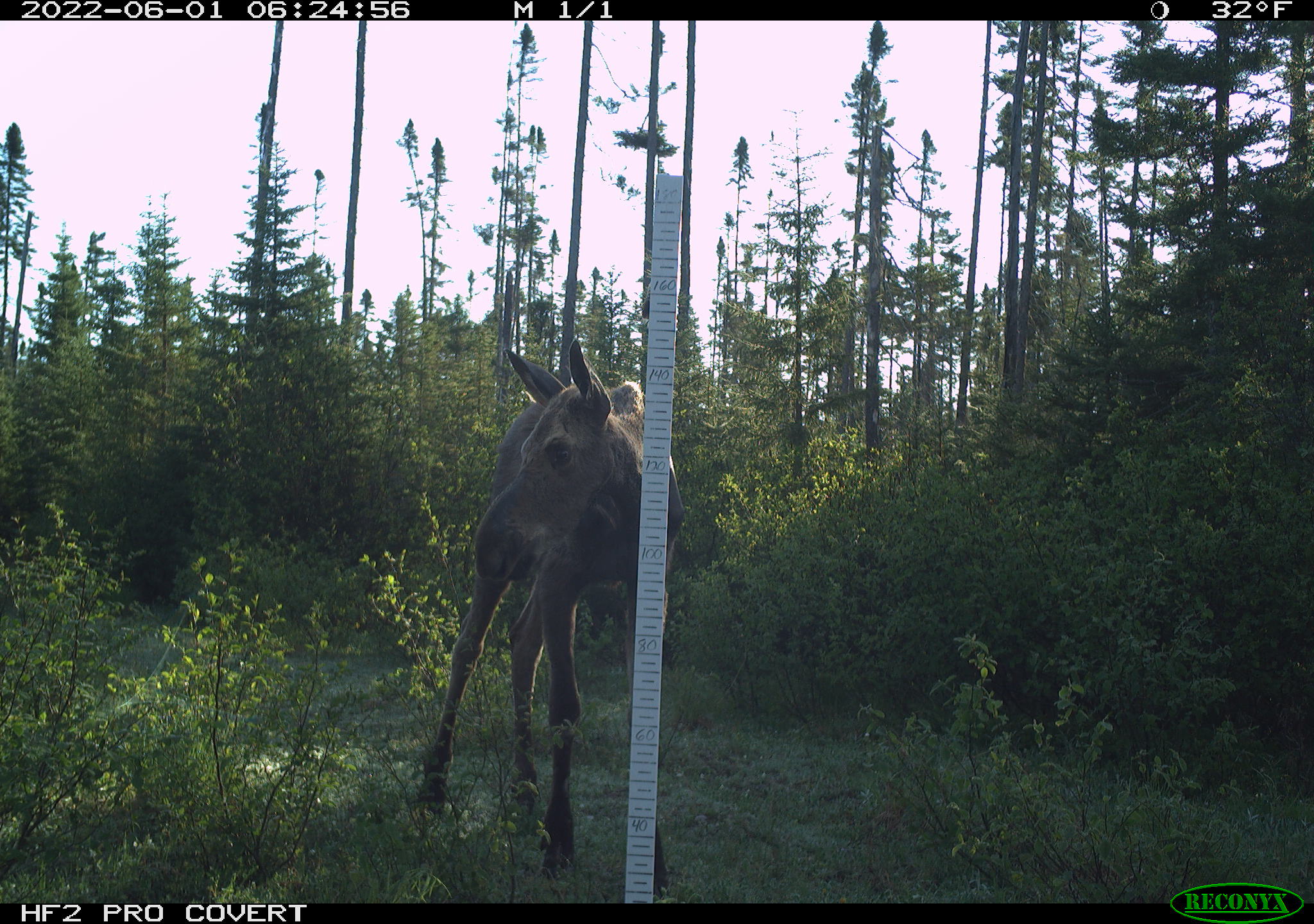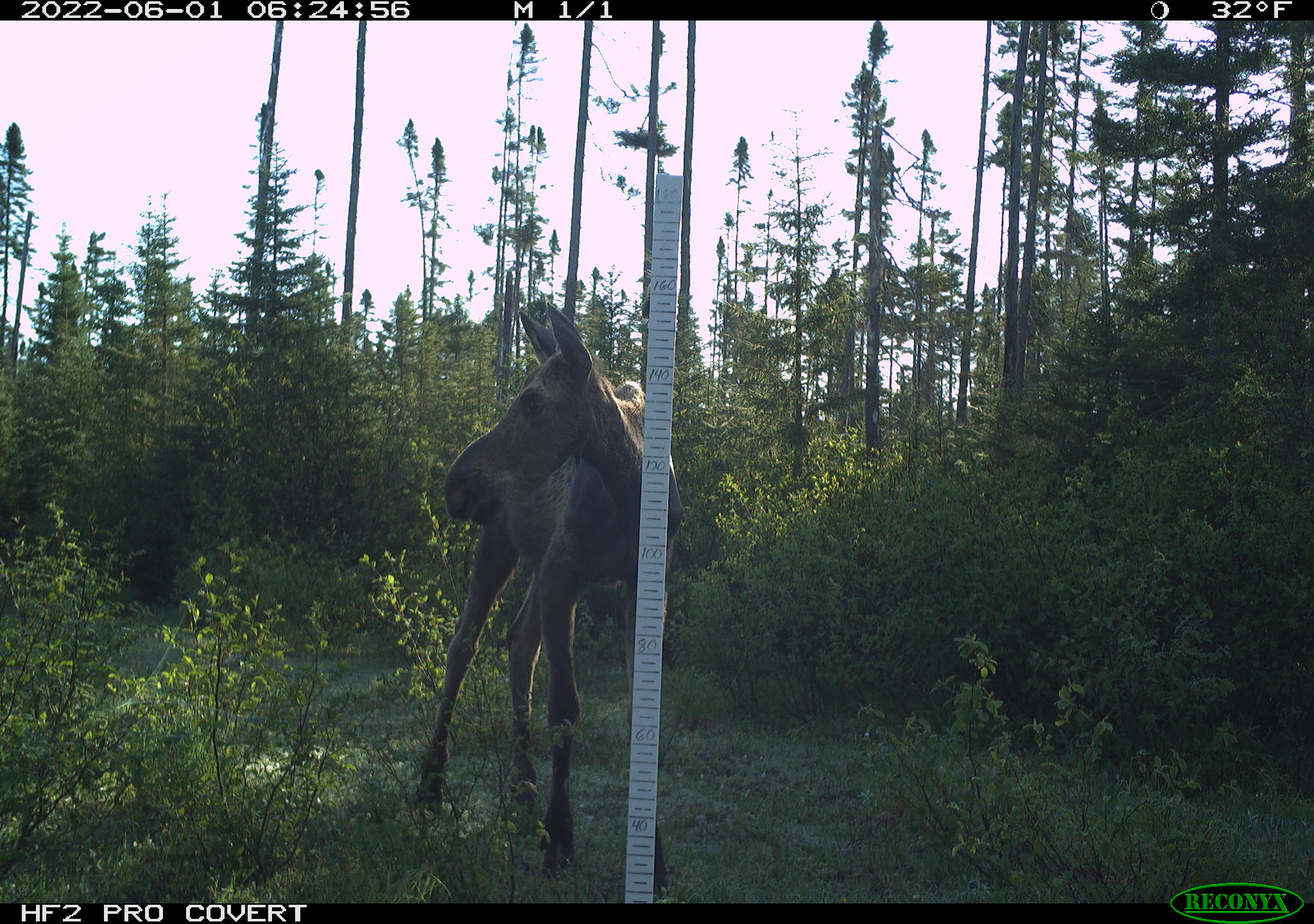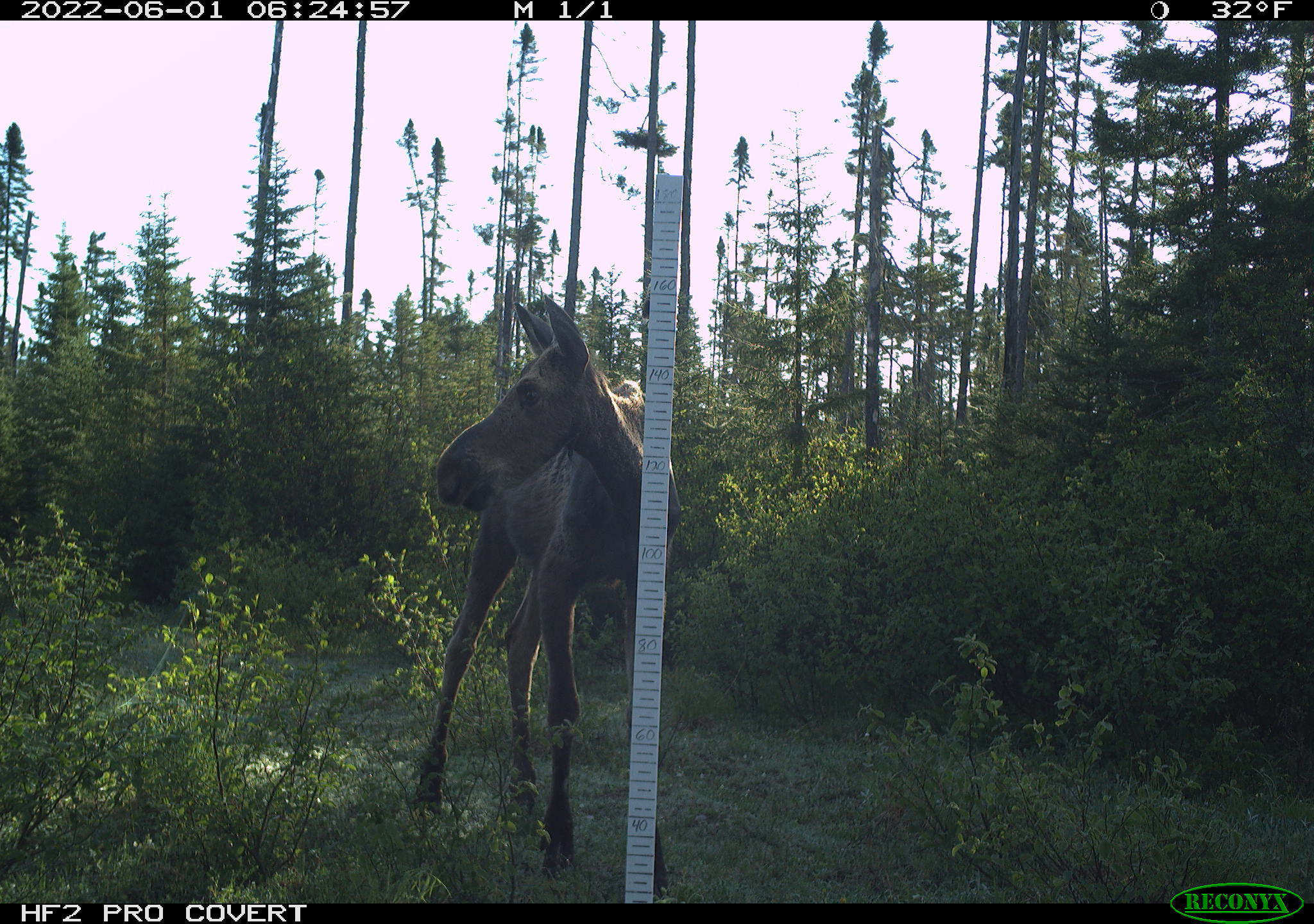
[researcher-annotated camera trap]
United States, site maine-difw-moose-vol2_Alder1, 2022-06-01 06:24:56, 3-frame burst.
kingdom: Animalia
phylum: Chordata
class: Mammalia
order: Artiodactyla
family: Cervidae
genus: Alces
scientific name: Alces alces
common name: moose